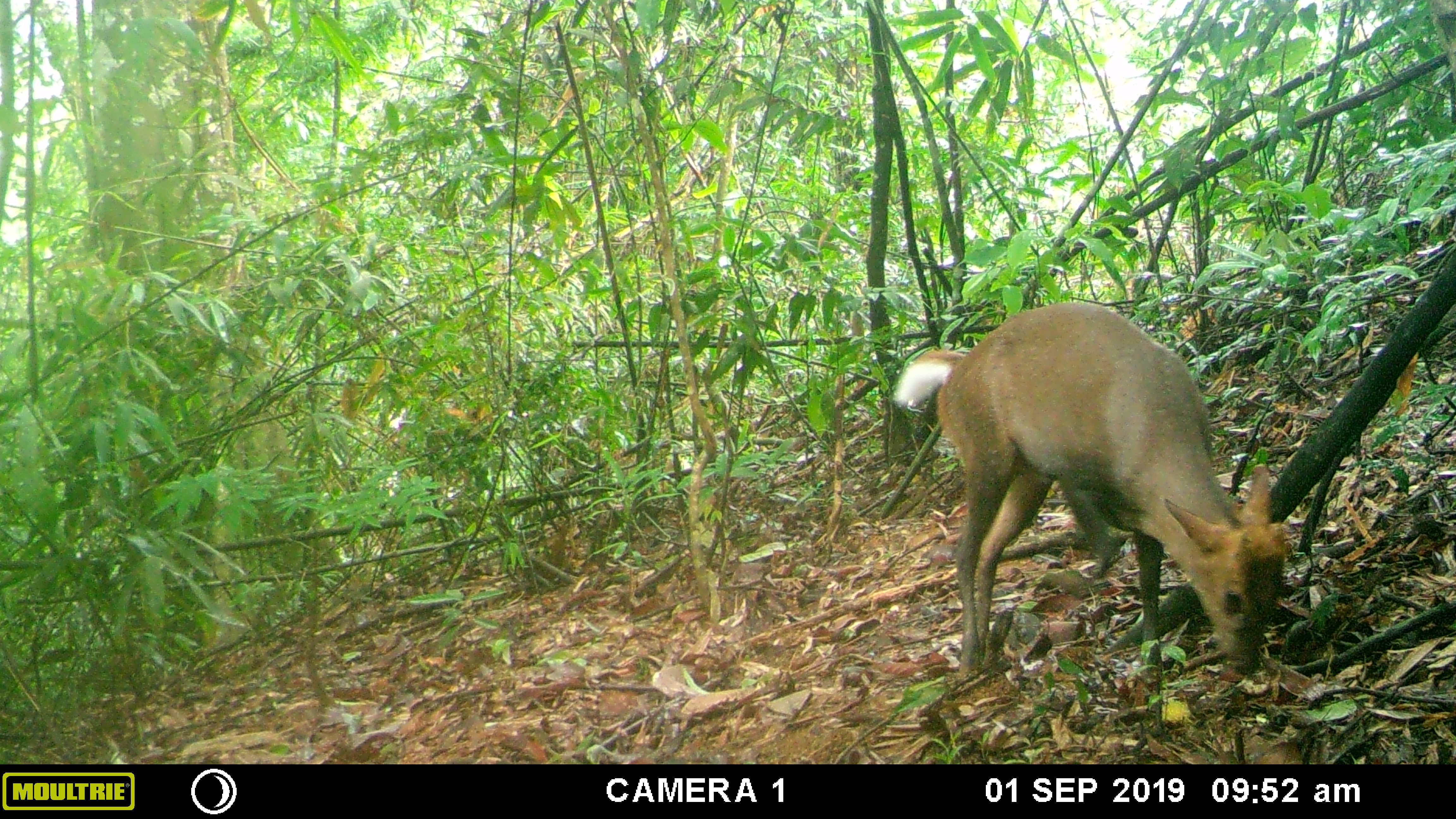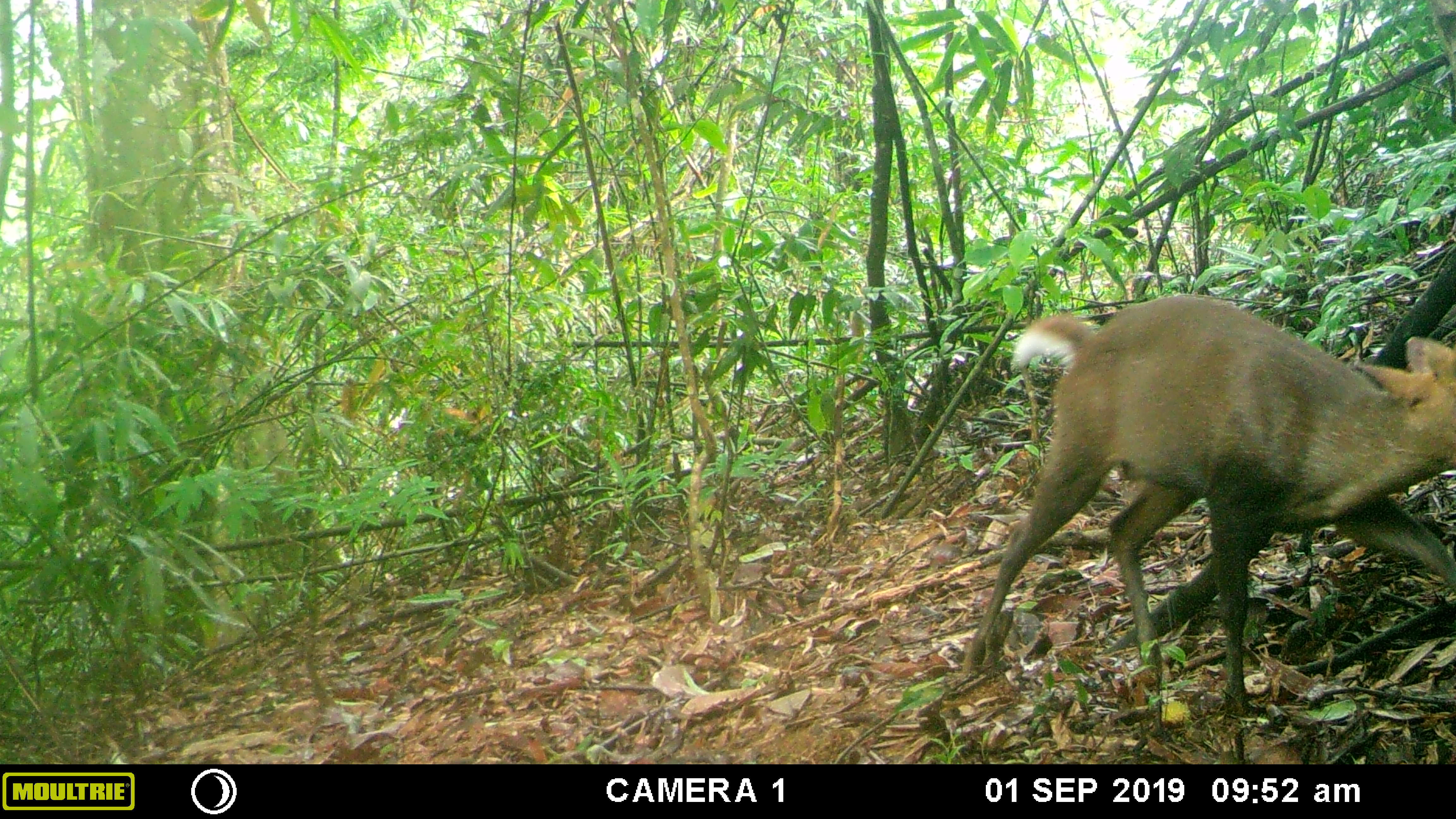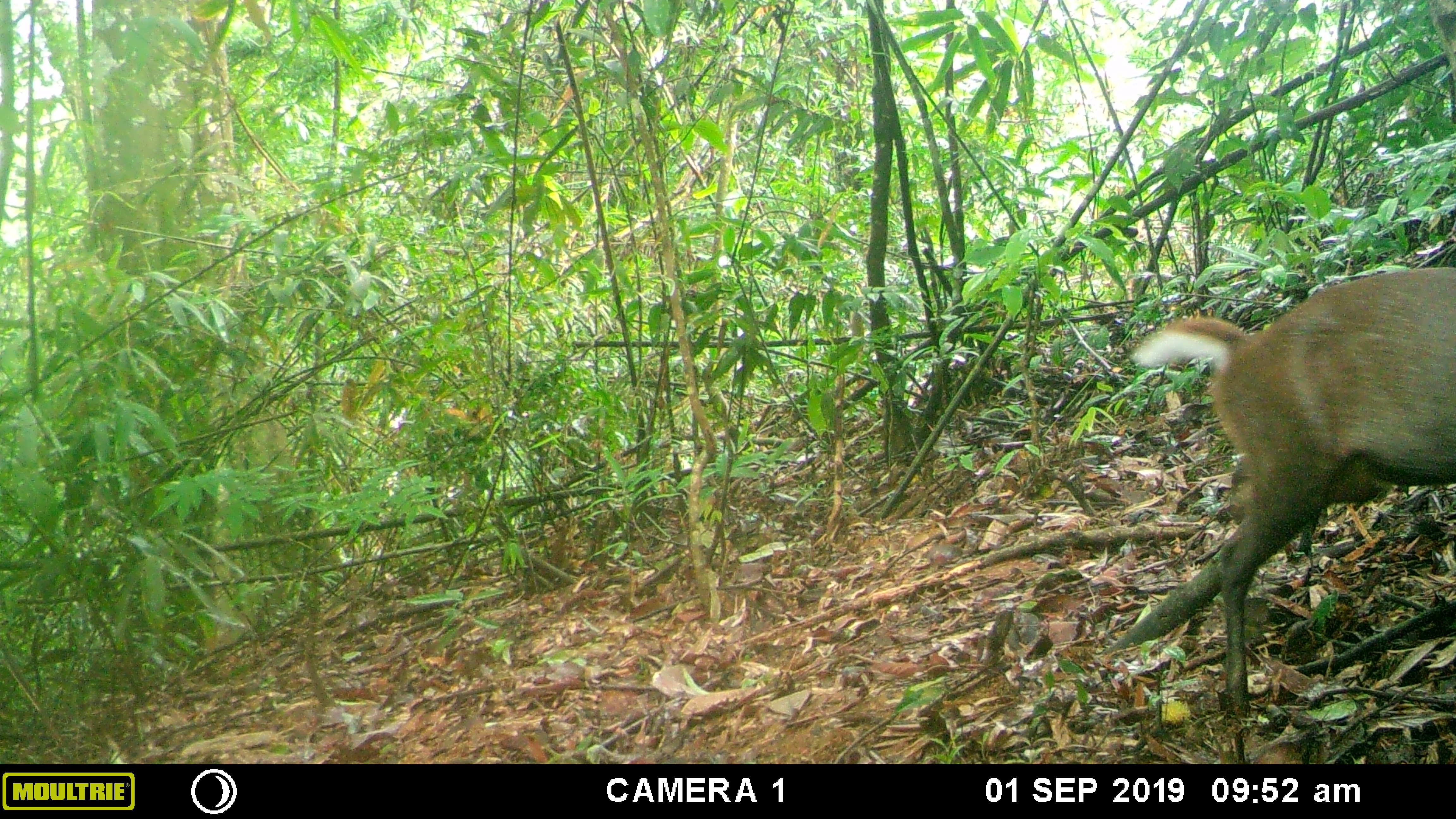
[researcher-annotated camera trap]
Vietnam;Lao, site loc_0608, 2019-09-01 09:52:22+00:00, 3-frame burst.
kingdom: Animalia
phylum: Chordata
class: Mammalia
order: Artiodactyla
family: Cervidae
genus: Muntiacus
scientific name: Muntiacus rooseveltorum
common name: roosevelt's muntjac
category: roosevelts muntjac group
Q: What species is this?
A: Roosevelts muntjac group (roosevelt's muntjac) (Muntiacus rooseveltorum).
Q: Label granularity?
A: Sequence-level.